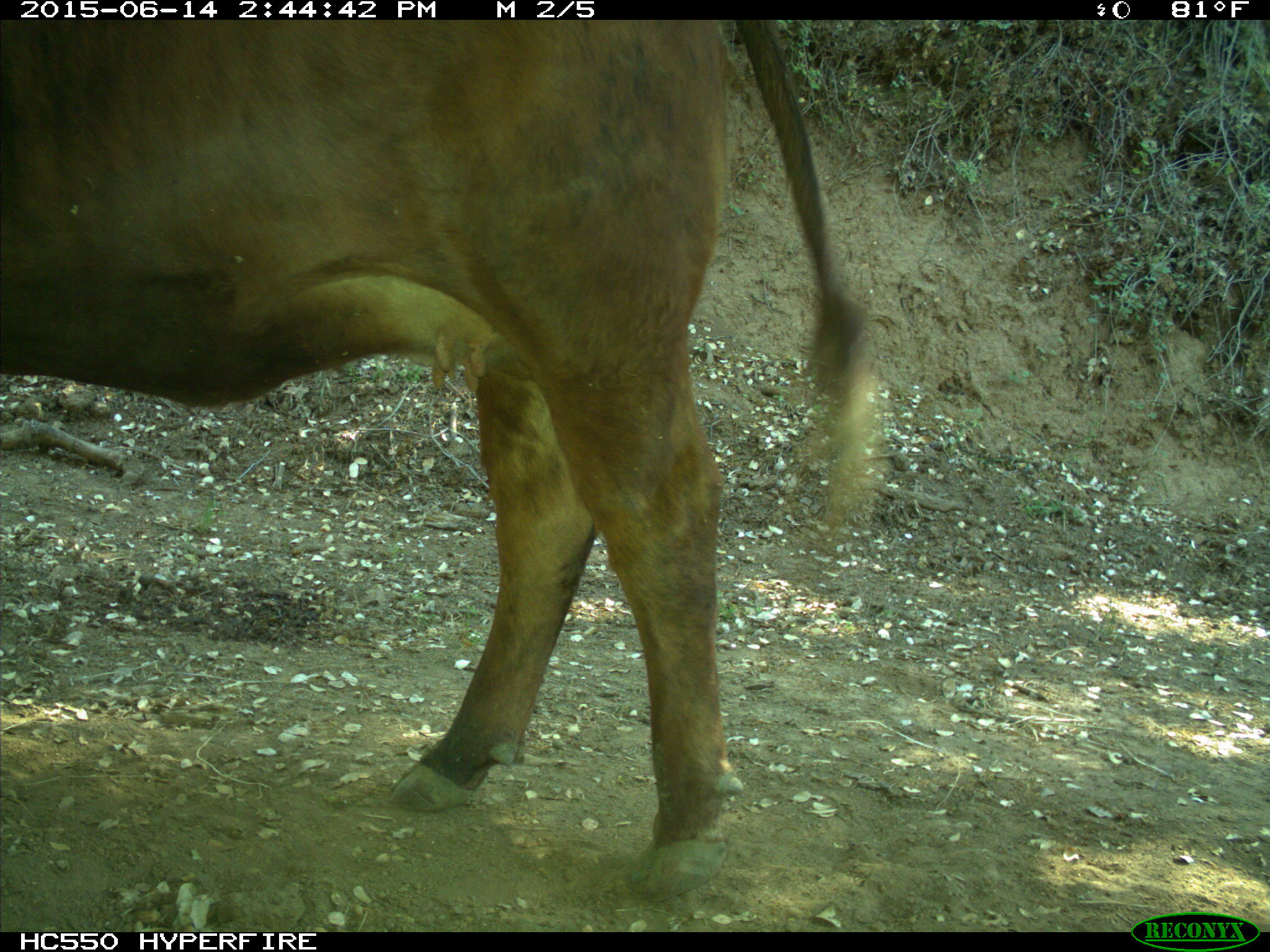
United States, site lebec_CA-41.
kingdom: Animalia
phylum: Chordata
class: Mammalia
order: Artiodactyla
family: Bovidae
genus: Bos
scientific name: Bos taurus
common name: domestic cow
Bos taurus (domestic cow).